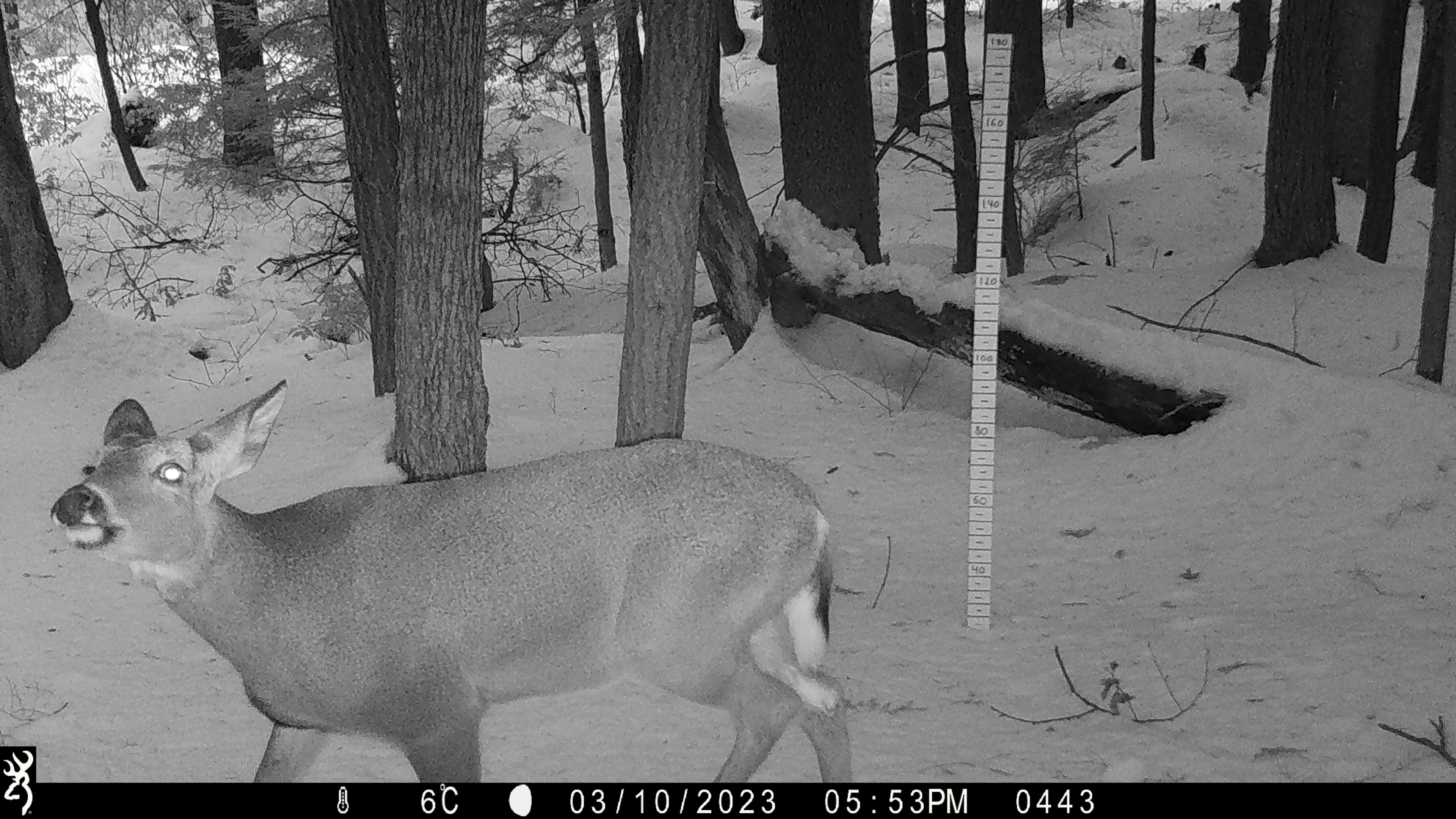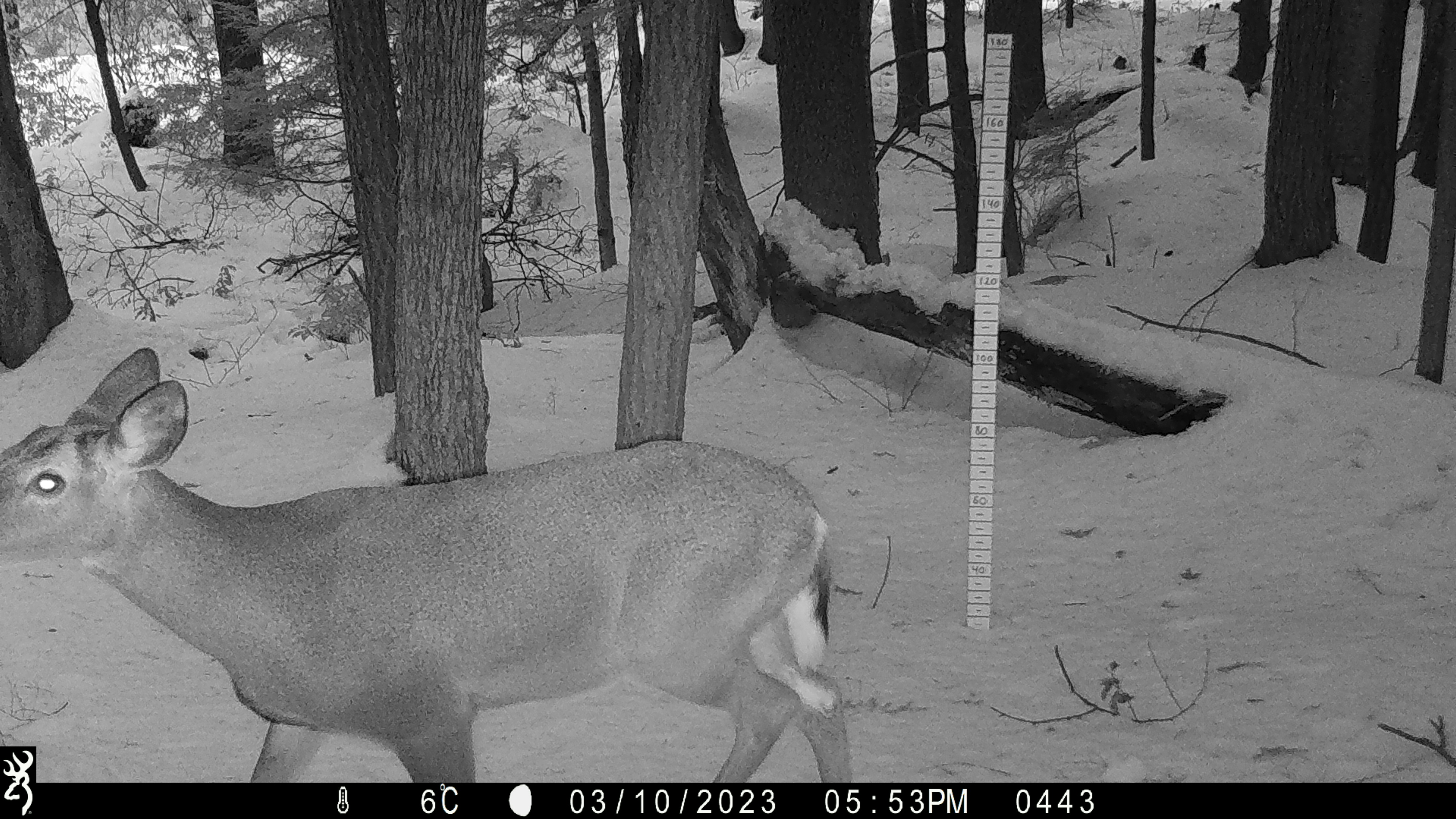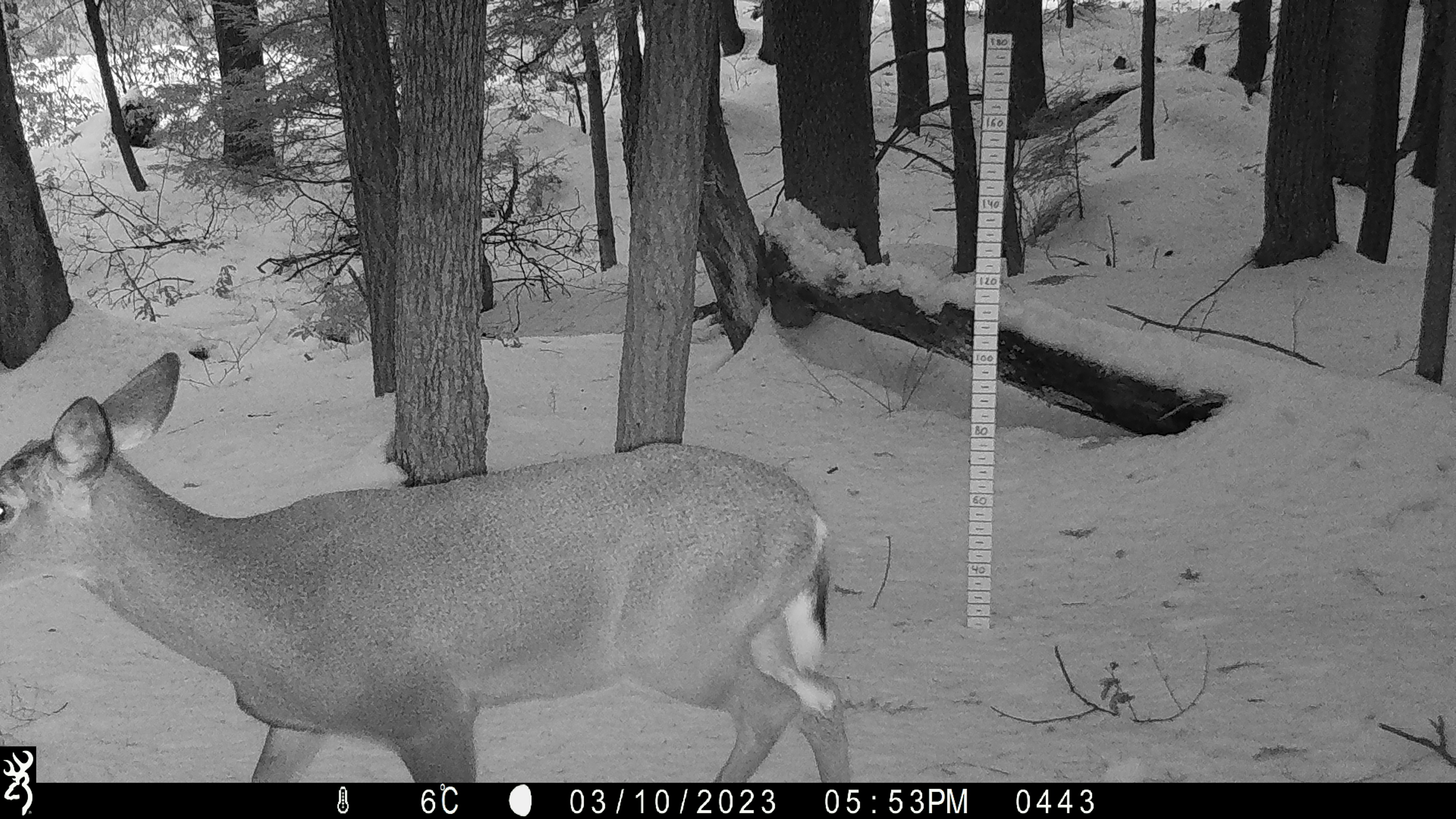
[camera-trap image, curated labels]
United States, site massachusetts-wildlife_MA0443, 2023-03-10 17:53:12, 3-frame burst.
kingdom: Animalia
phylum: Chordata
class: Mammalia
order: Artiodactyla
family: Cervidae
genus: Odocoileus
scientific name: Odocoileus virginianus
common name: white-tailed deer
White-tailed deer (Odocoileus virginianus).